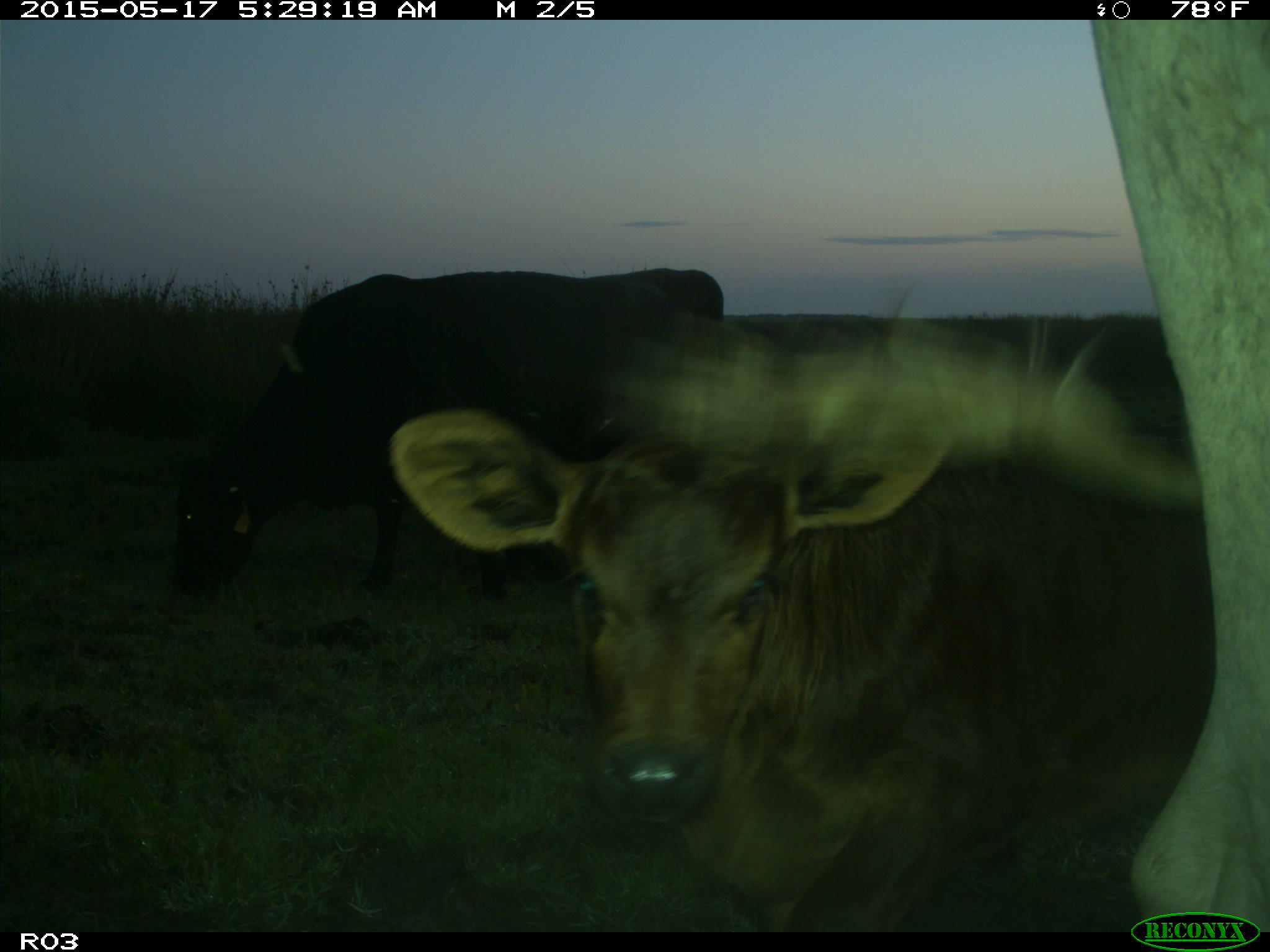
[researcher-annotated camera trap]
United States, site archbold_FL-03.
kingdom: Animalia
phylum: Chordata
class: Mammalia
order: Artiodactyla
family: Bovidae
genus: Bos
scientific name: Bos taurus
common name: domestic cow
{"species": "Bos taurus (domestic cow)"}